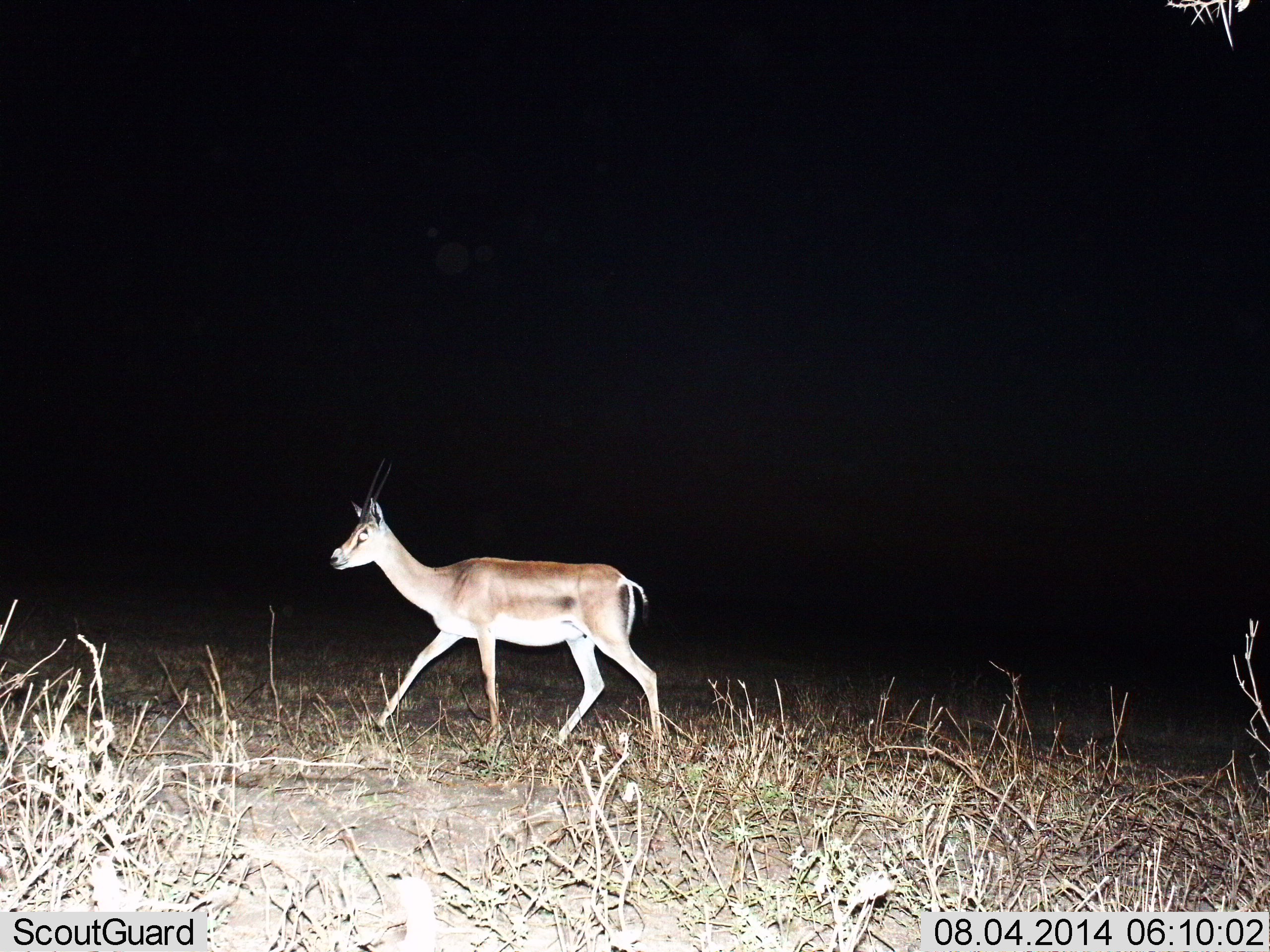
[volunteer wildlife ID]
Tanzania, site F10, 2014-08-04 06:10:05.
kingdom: Animalia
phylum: Chordata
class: Mammalia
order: Artiodactyla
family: Bovidae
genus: Nanger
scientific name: Nanger granti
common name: grant's gazelle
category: gazellegrants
Gazellegrants (grant's gazelle) (Nanger granti), count 1. Behavior (volunteer vote fractions): standing 20%, resting 0%, moving 90%, interacting 0%. Young present (vote fraction): 0%. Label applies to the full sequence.